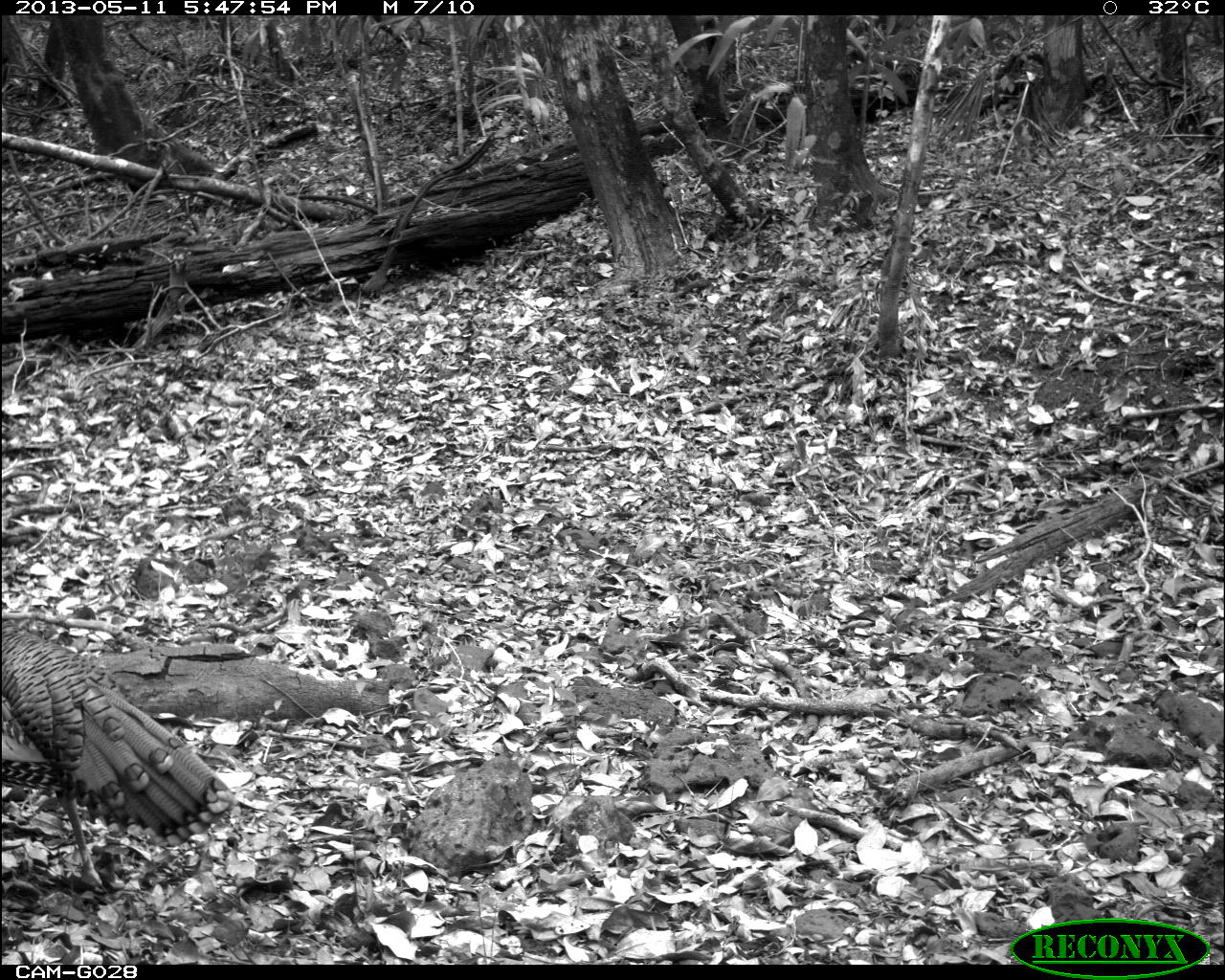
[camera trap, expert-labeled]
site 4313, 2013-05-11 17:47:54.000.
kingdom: Animalia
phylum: Chordata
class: Aves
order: Galliformes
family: Phasianidae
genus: Meleagris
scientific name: Meleagris ocellata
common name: ocellated turkey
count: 1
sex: male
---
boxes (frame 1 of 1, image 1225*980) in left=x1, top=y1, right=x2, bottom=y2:
meleagris ocellata: left=0, top=624, right=238, bottom=890